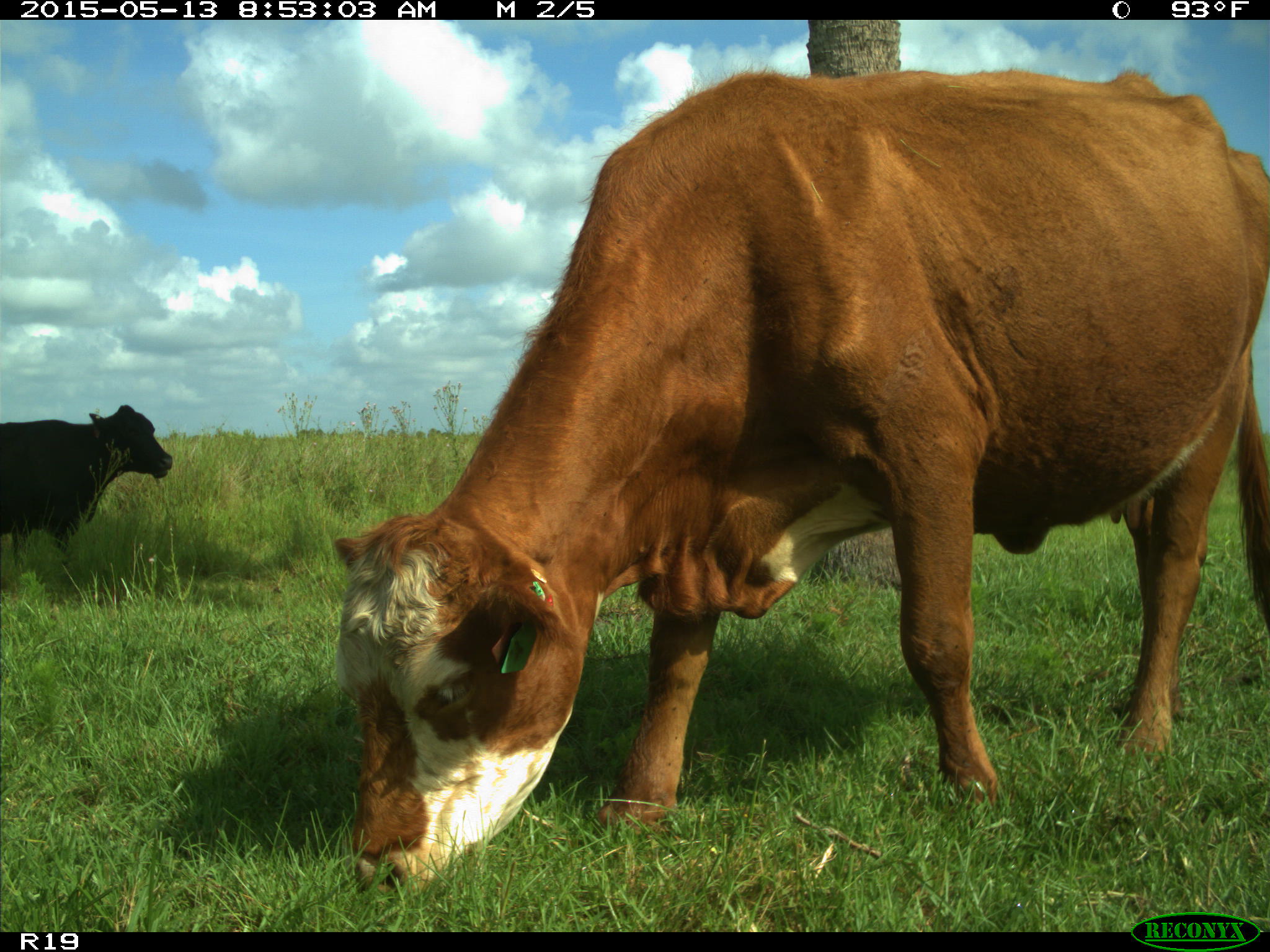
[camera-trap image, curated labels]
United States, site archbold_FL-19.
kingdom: Animalia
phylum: Chordata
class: Mammalia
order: Artiodactyla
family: Bovidae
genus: Bos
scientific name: Bos taurus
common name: domestic cow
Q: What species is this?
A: Bos taurus (domestic cow).